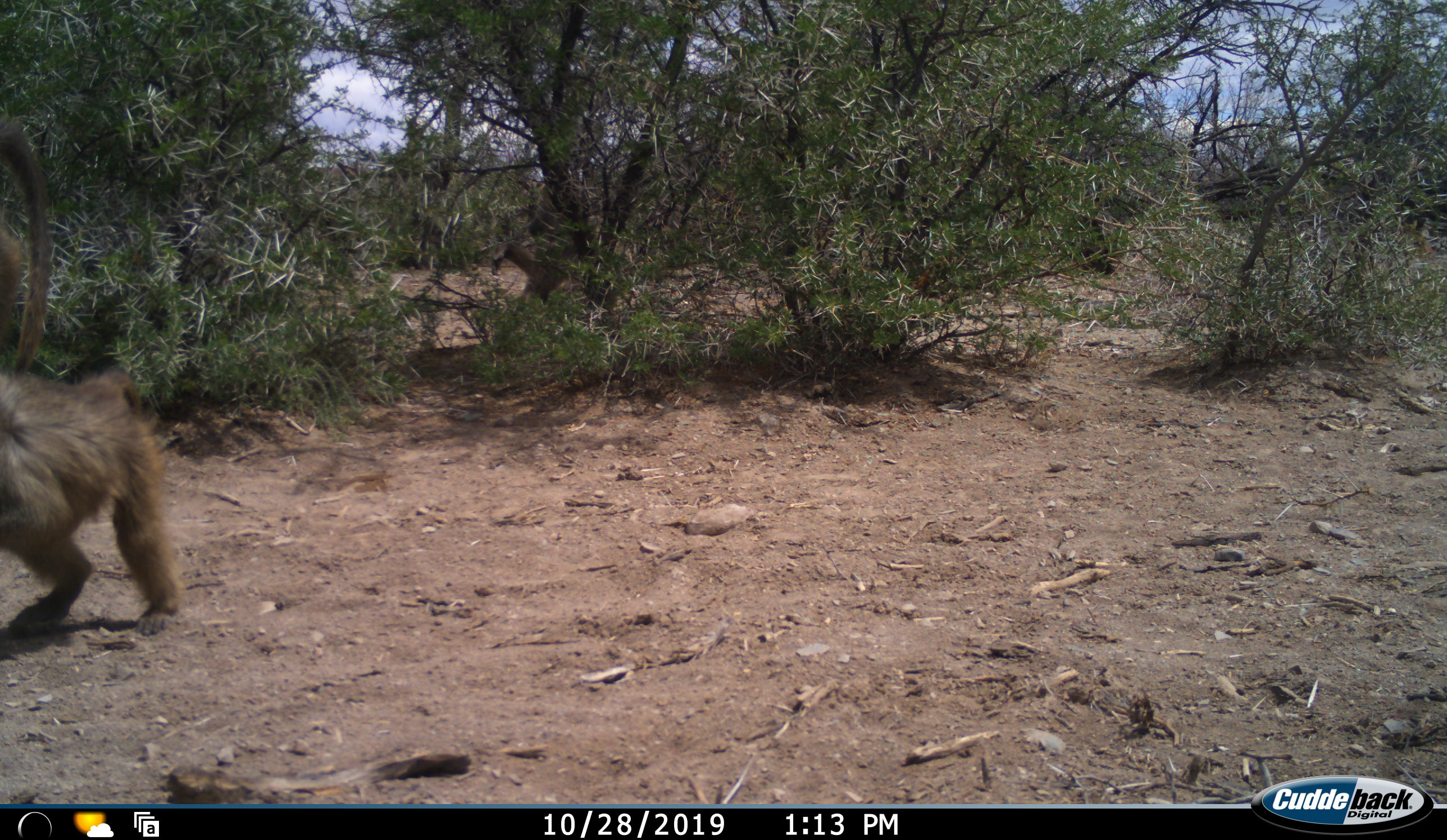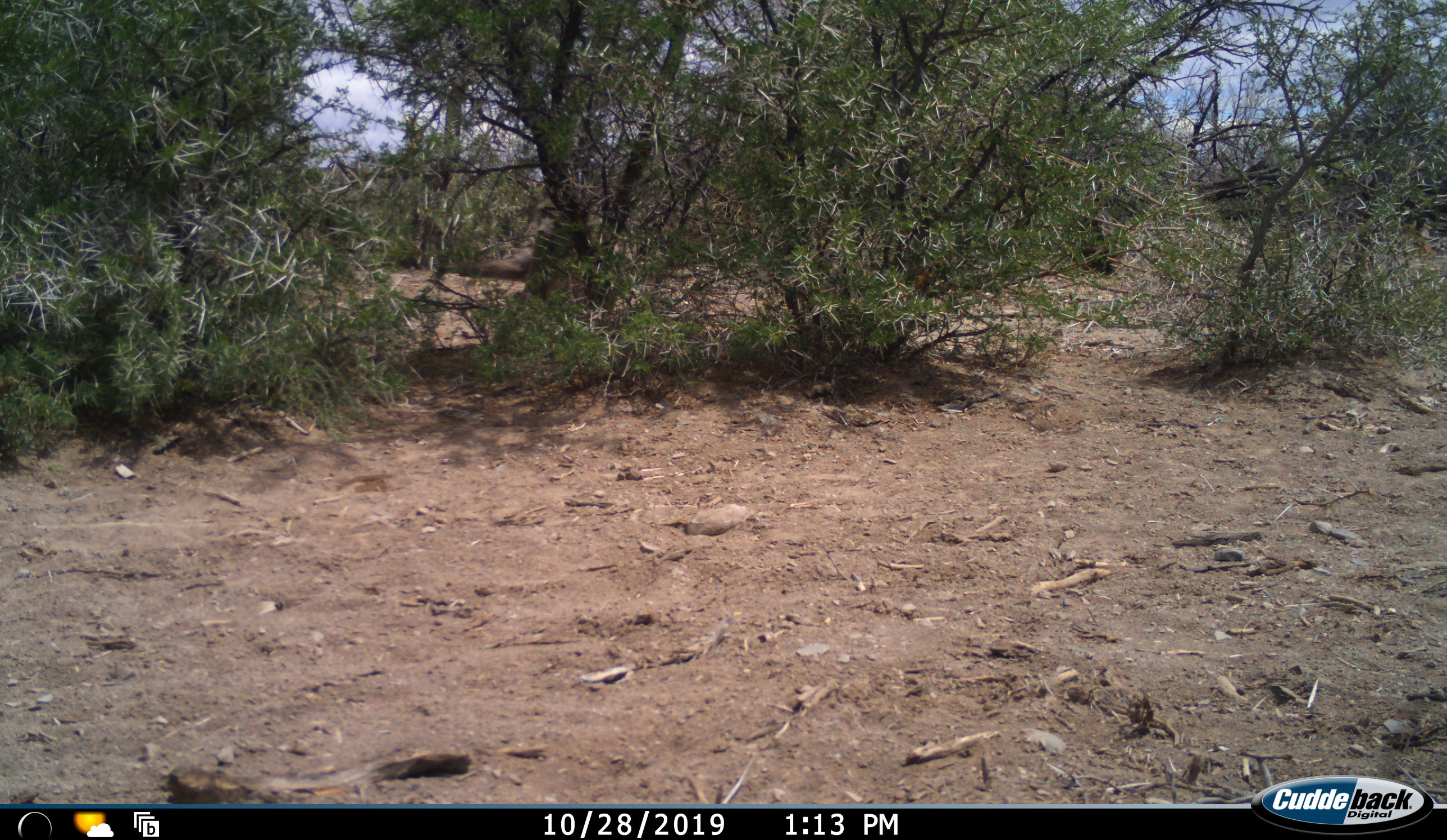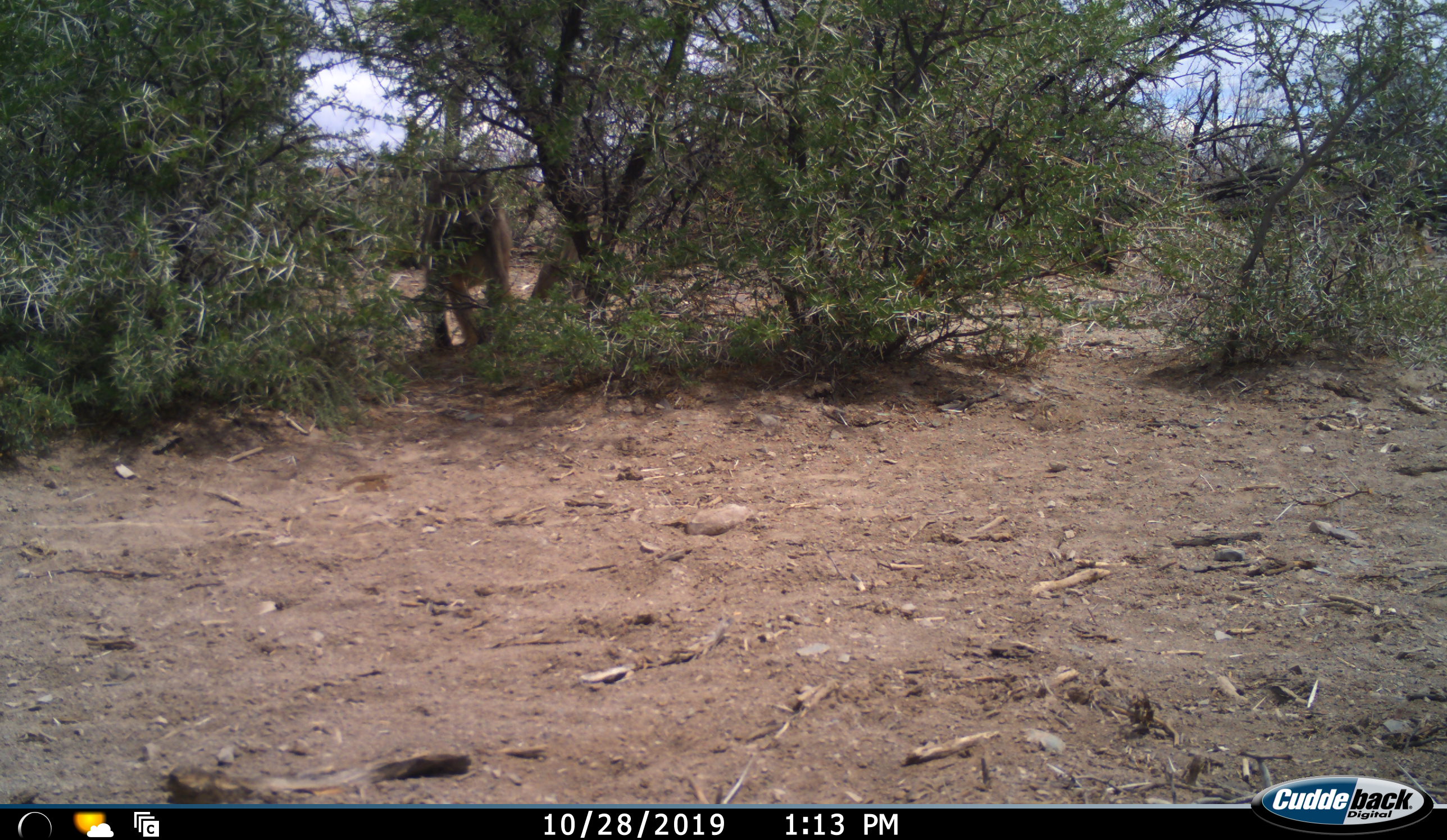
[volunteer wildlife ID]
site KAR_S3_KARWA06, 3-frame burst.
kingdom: Animalia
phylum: Chordata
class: Mammalia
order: Primates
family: Cercopithecidae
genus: Papio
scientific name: Papio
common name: baboon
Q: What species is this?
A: Baboon (Papio).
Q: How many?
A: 2.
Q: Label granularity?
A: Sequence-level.